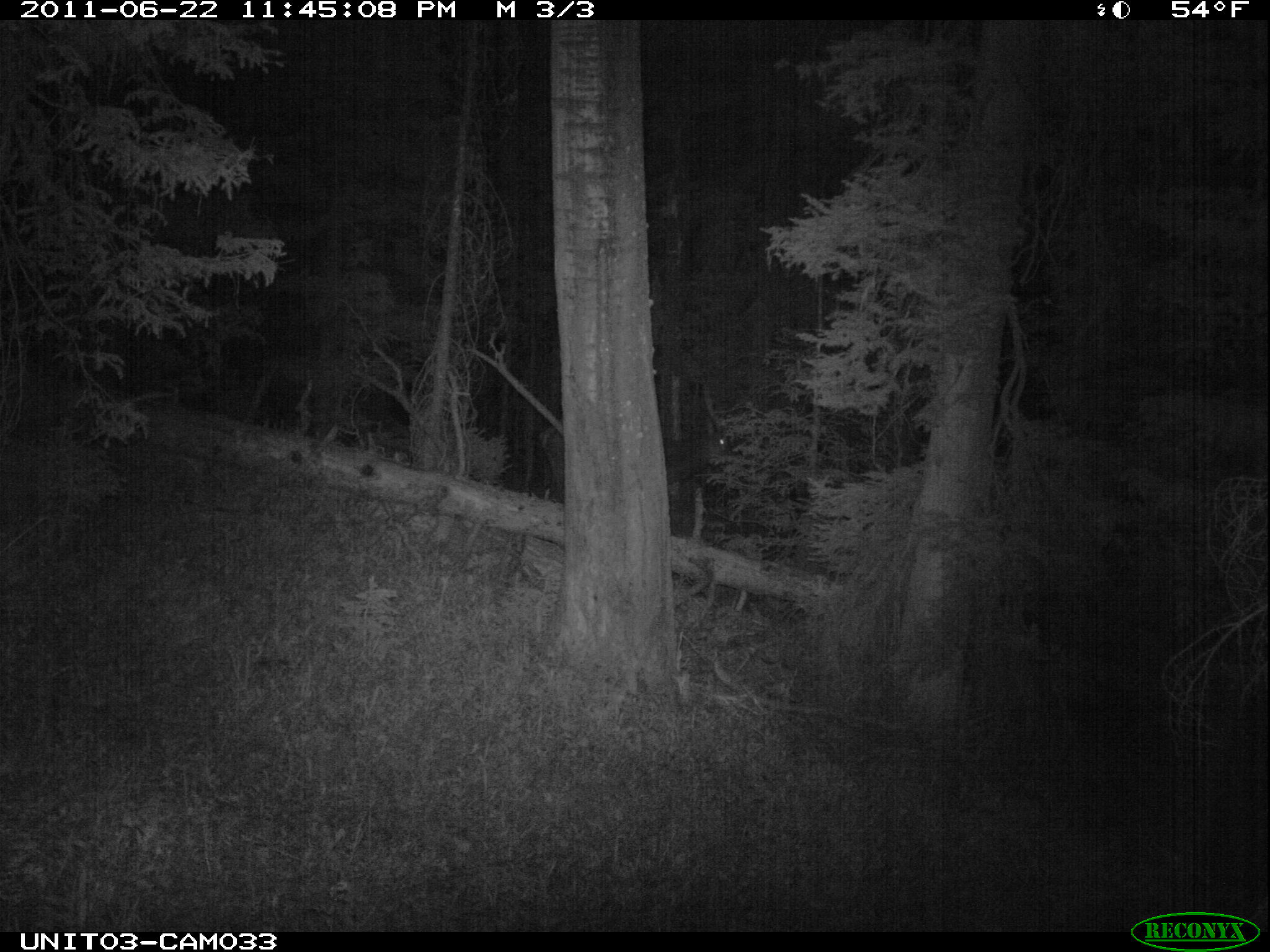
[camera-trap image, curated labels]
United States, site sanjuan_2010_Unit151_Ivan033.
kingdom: Animalia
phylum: Chordata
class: Mammalia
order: Artiodactyla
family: Cervidae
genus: Cervus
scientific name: Cervus elaphus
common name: red deer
Cervus elaphus (red deer).